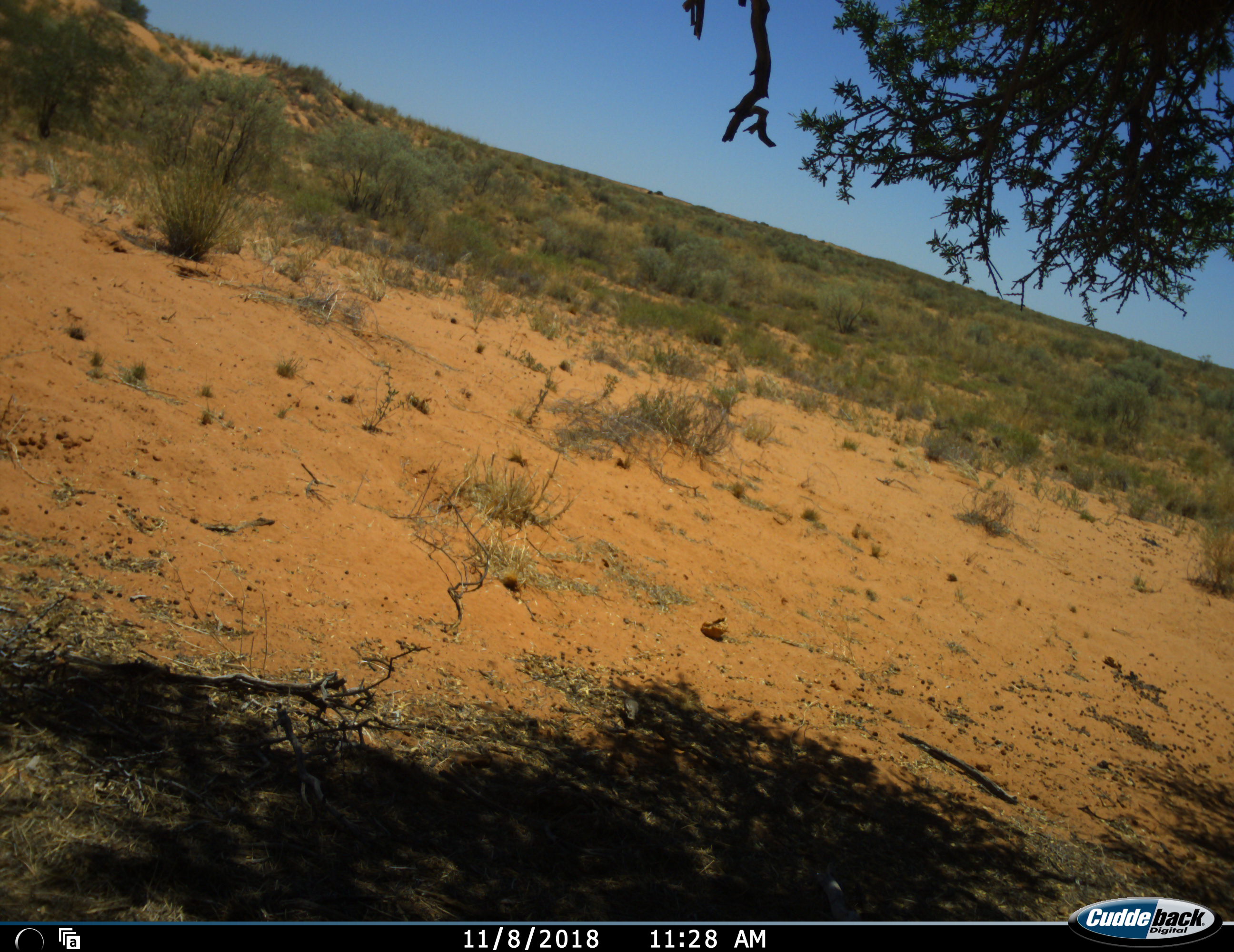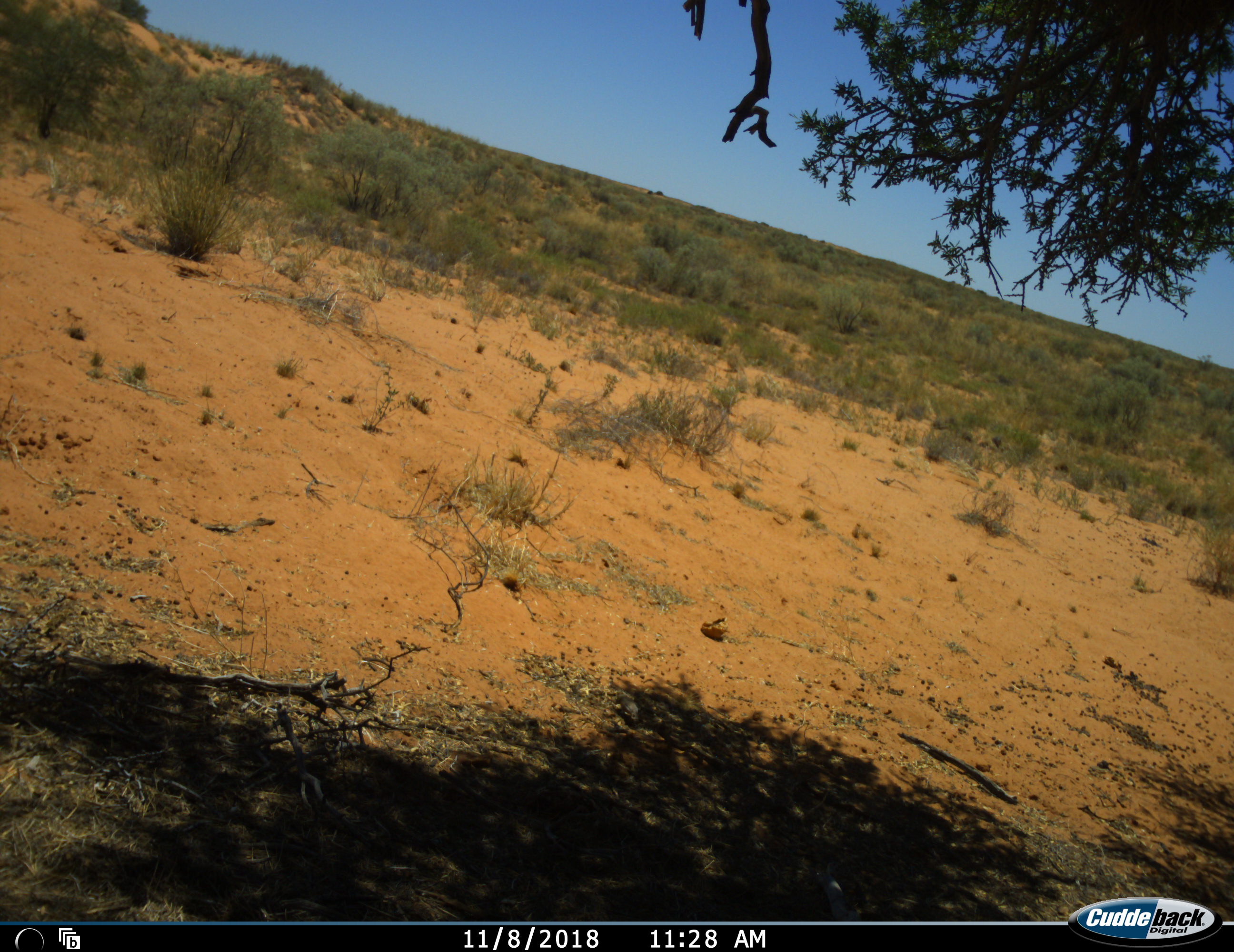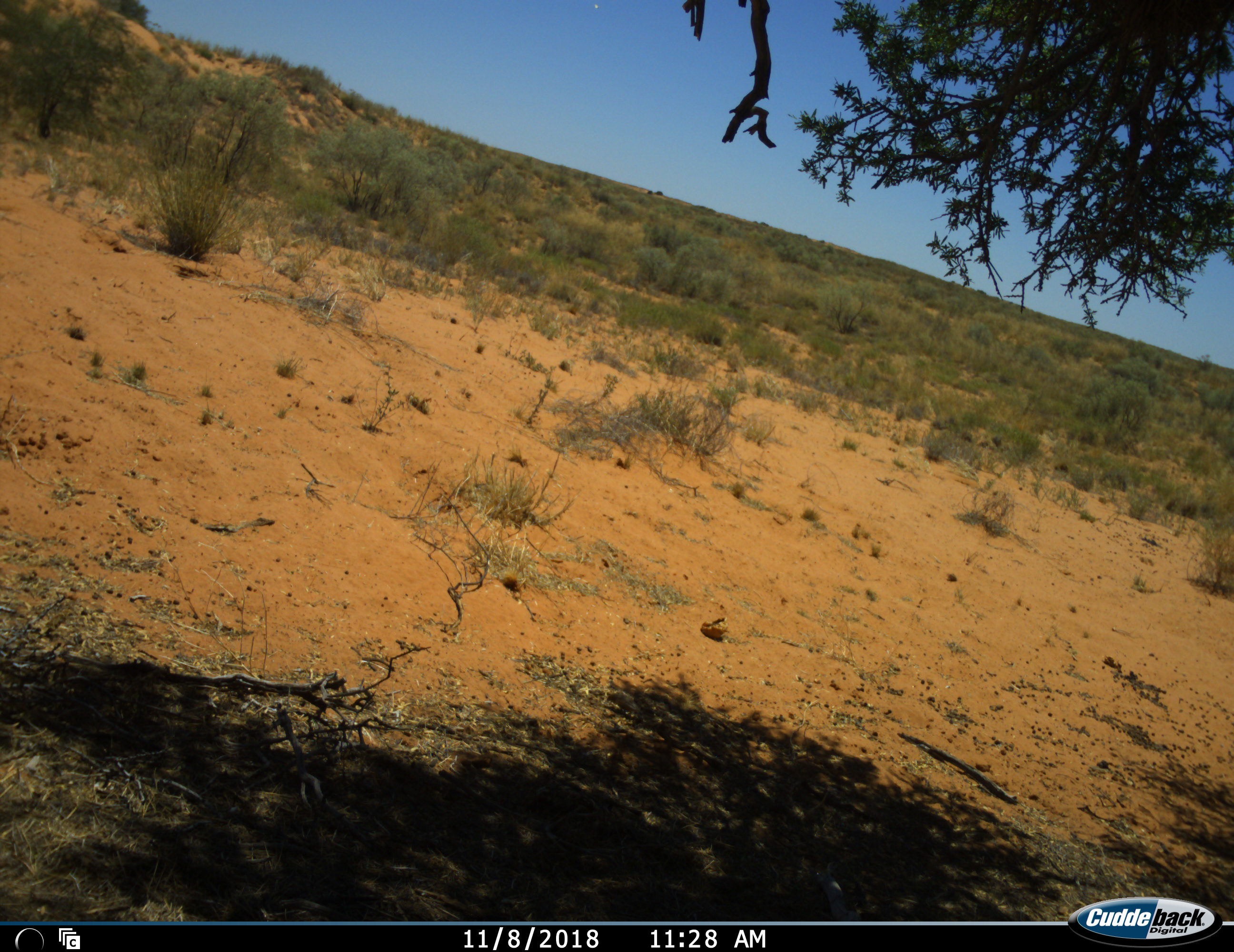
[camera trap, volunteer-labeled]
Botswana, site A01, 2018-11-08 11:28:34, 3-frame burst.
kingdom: Animalia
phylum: Chordata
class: Aves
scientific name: Aves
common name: bird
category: birdother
Birdother (bird) (Aves), count 1. Behavior (volunteer vote fractions): standing 36%, resting 0%, moving 36%, interacting 0%. Young present (vote fraction): 0%. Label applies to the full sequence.